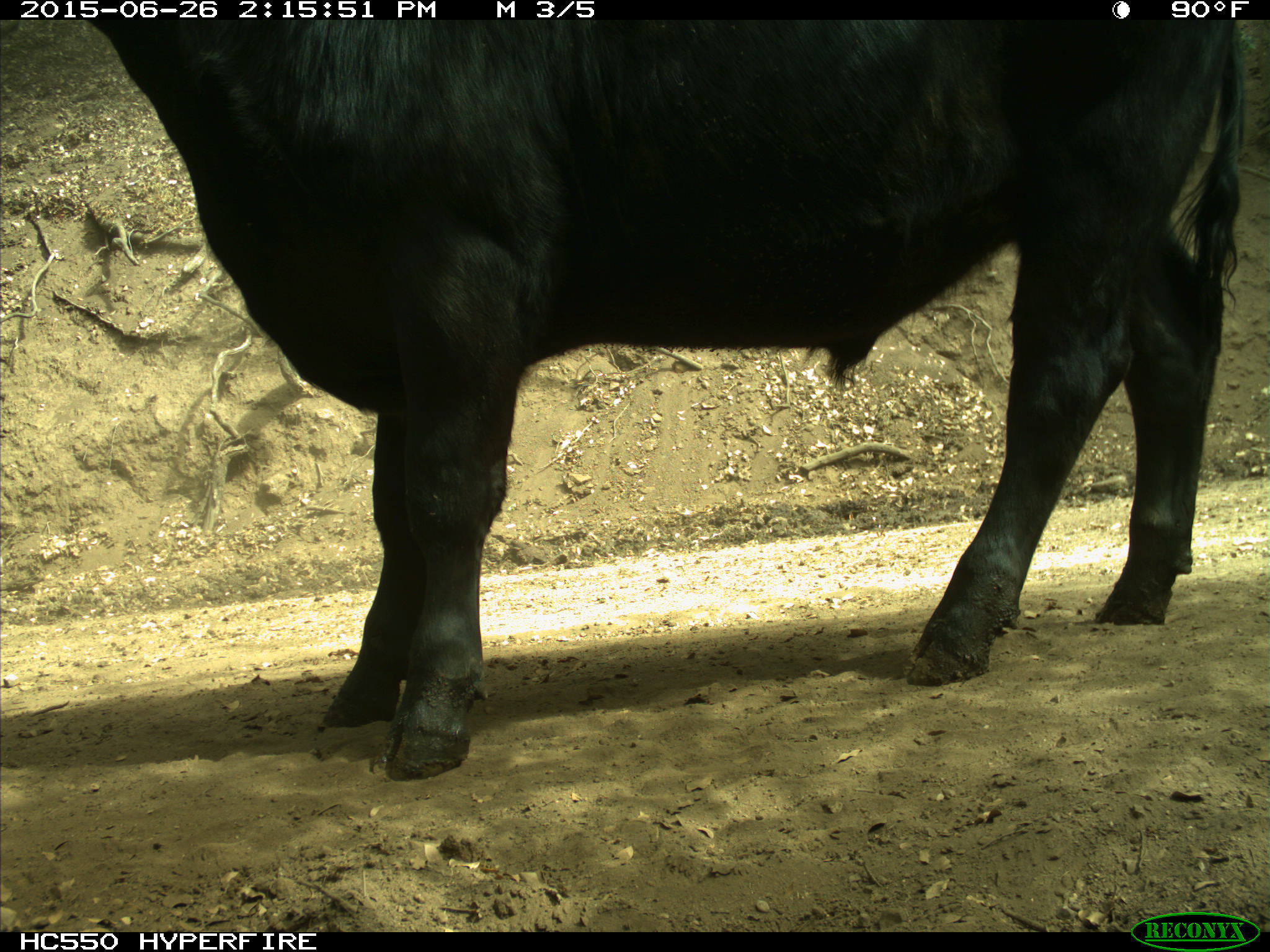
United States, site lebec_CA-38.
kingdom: Animalia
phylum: Chordata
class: Mammalia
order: Artiodactyla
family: Bovidae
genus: Bos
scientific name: Bos taurus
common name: domestic cow